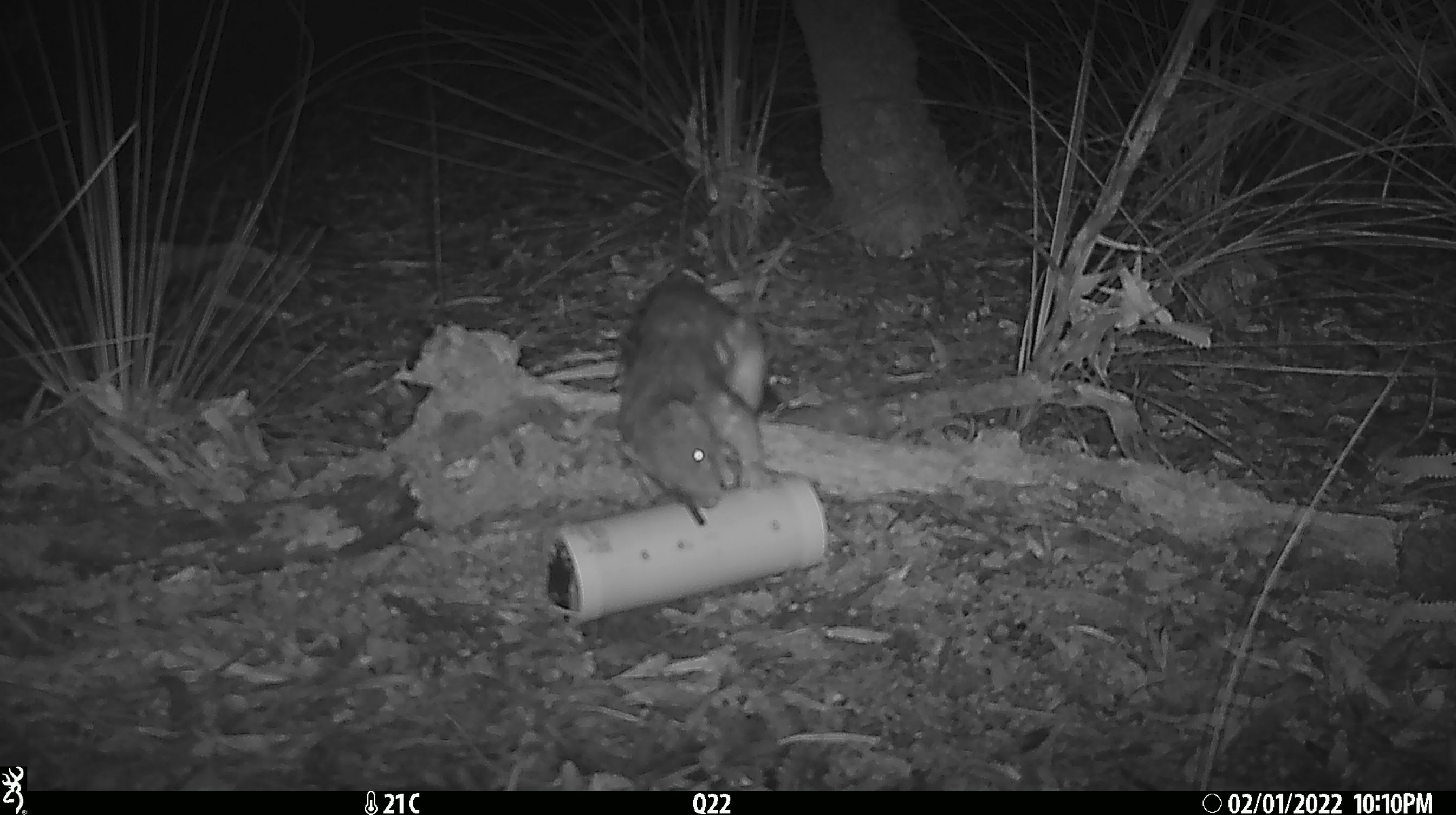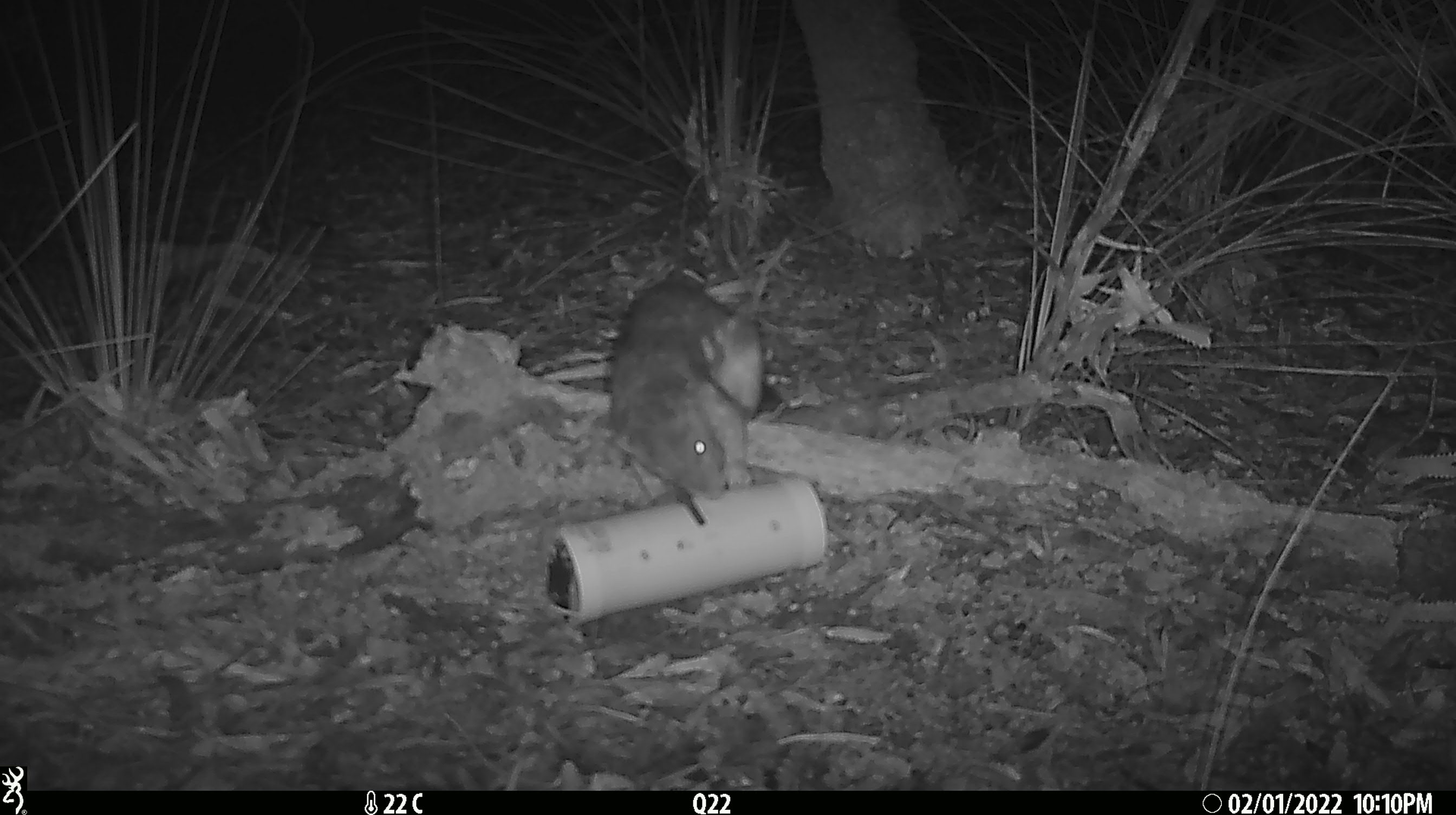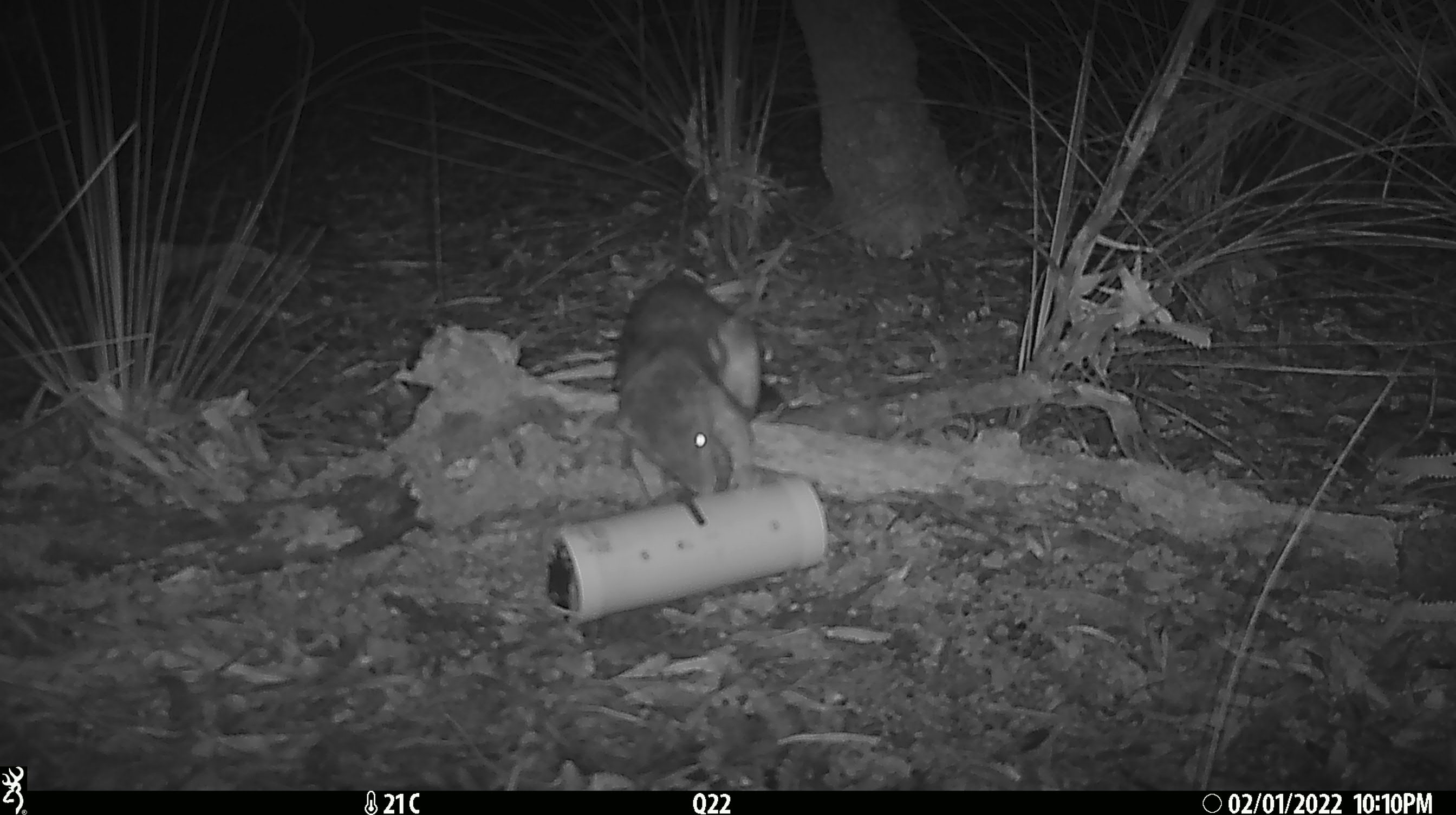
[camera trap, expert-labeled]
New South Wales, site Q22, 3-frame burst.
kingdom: Animalia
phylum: Chordata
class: Mammalia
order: Dasyuromorphia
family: Dasyuridae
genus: Dasyurus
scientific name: Dasyurus maculatus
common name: spotted-tailed quoll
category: quoll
Quoll (spotted-tailed quoll) (Dasyurus maculatus).